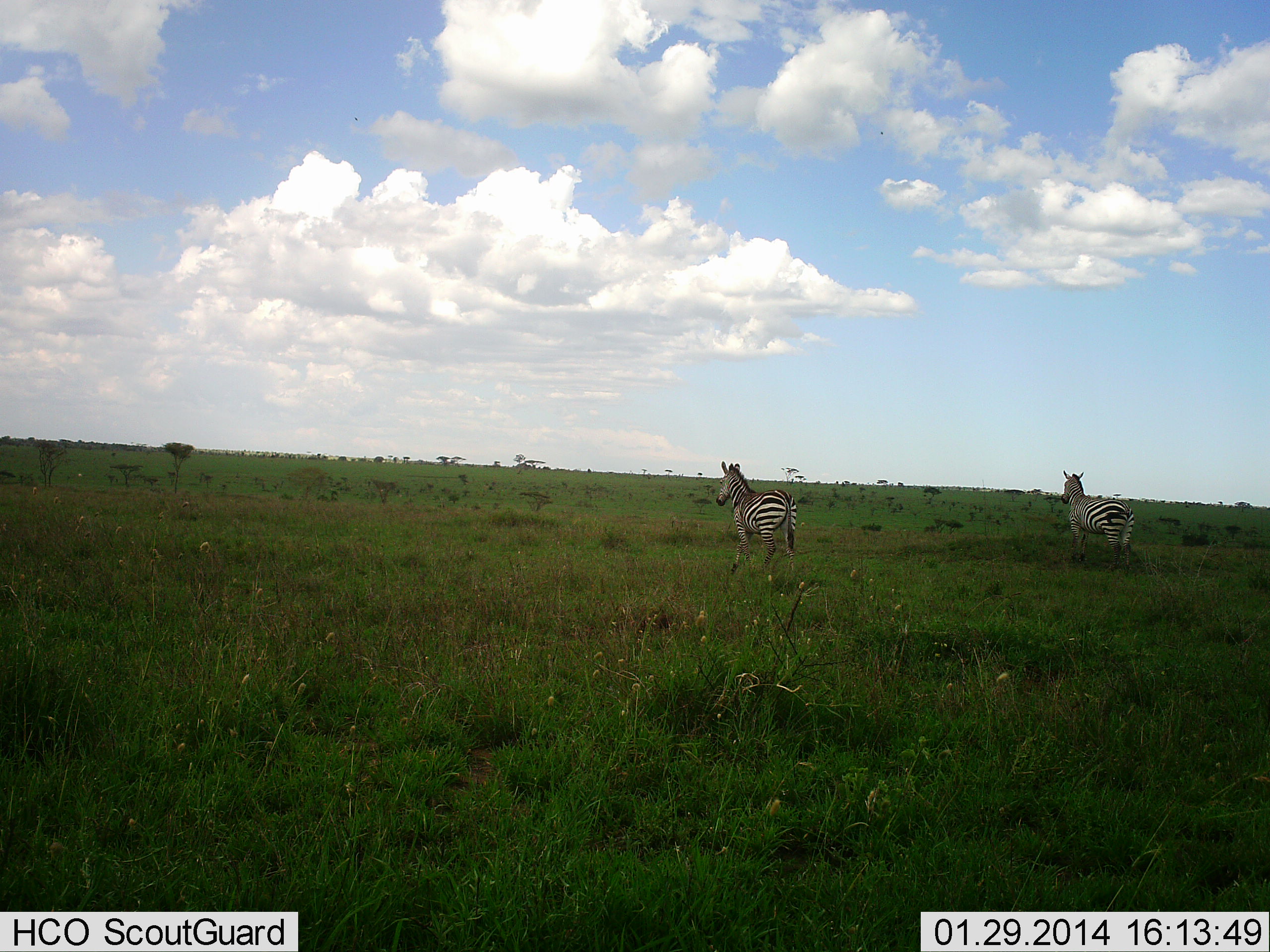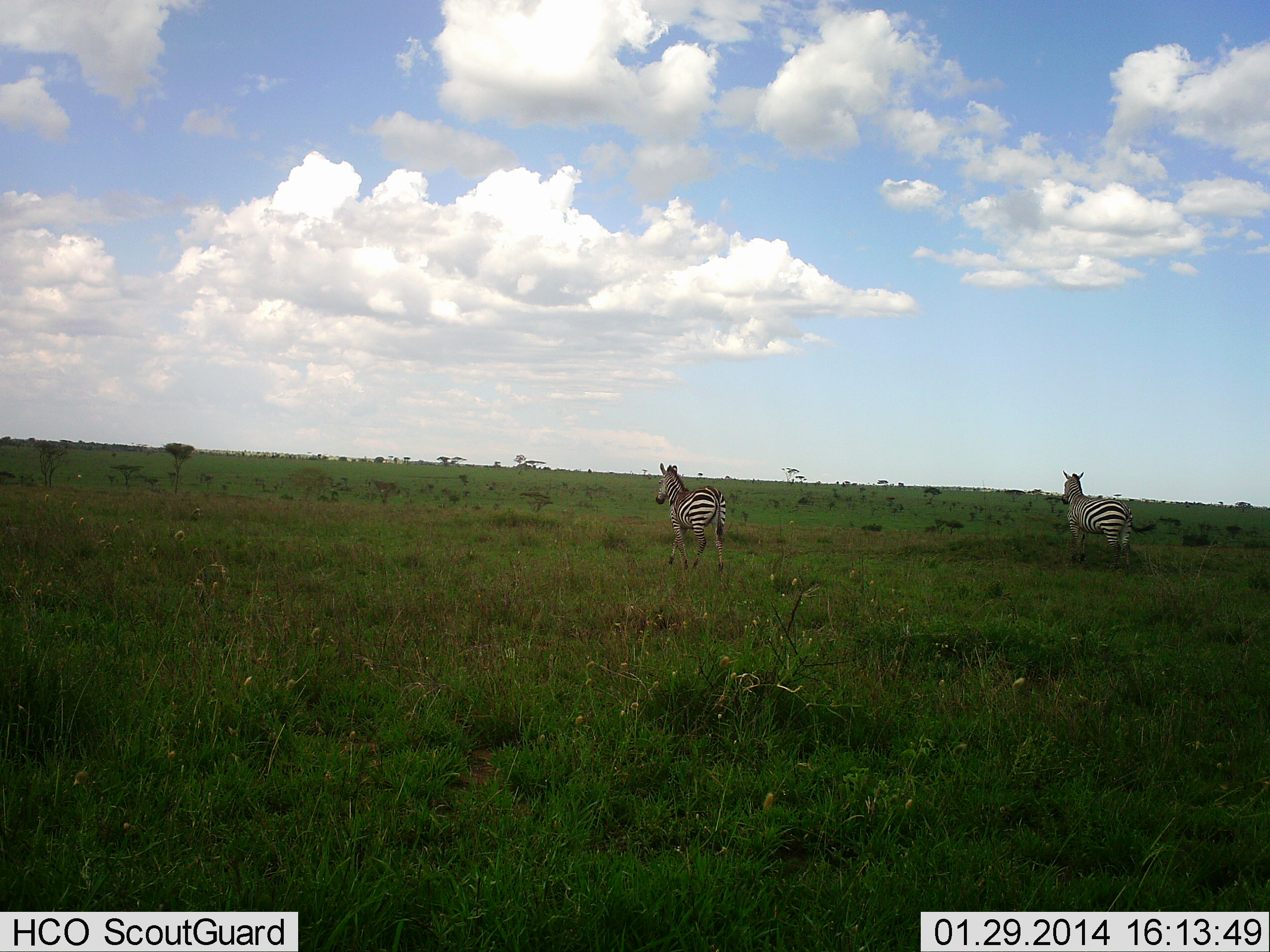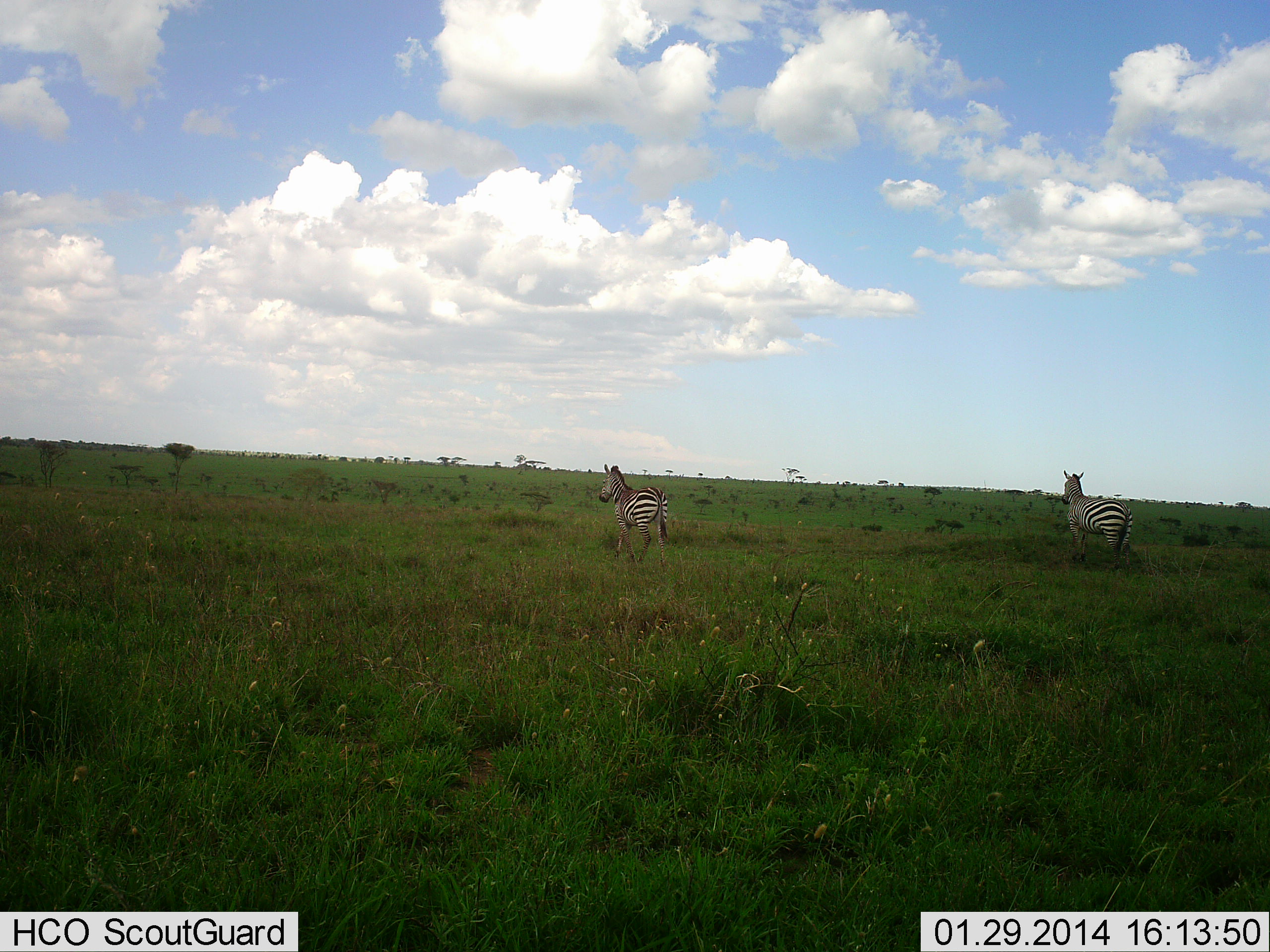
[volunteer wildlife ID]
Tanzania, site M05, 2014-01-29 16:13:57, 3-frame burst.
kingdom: Animalia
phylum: Chordata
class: Mammalia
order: Perissodactyla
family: Equidae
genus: Equus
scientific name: Equus quagga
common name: plains zebra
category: zebra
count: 2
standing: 63%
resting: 0%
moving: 94%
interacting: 0%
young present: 1%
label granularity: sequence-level